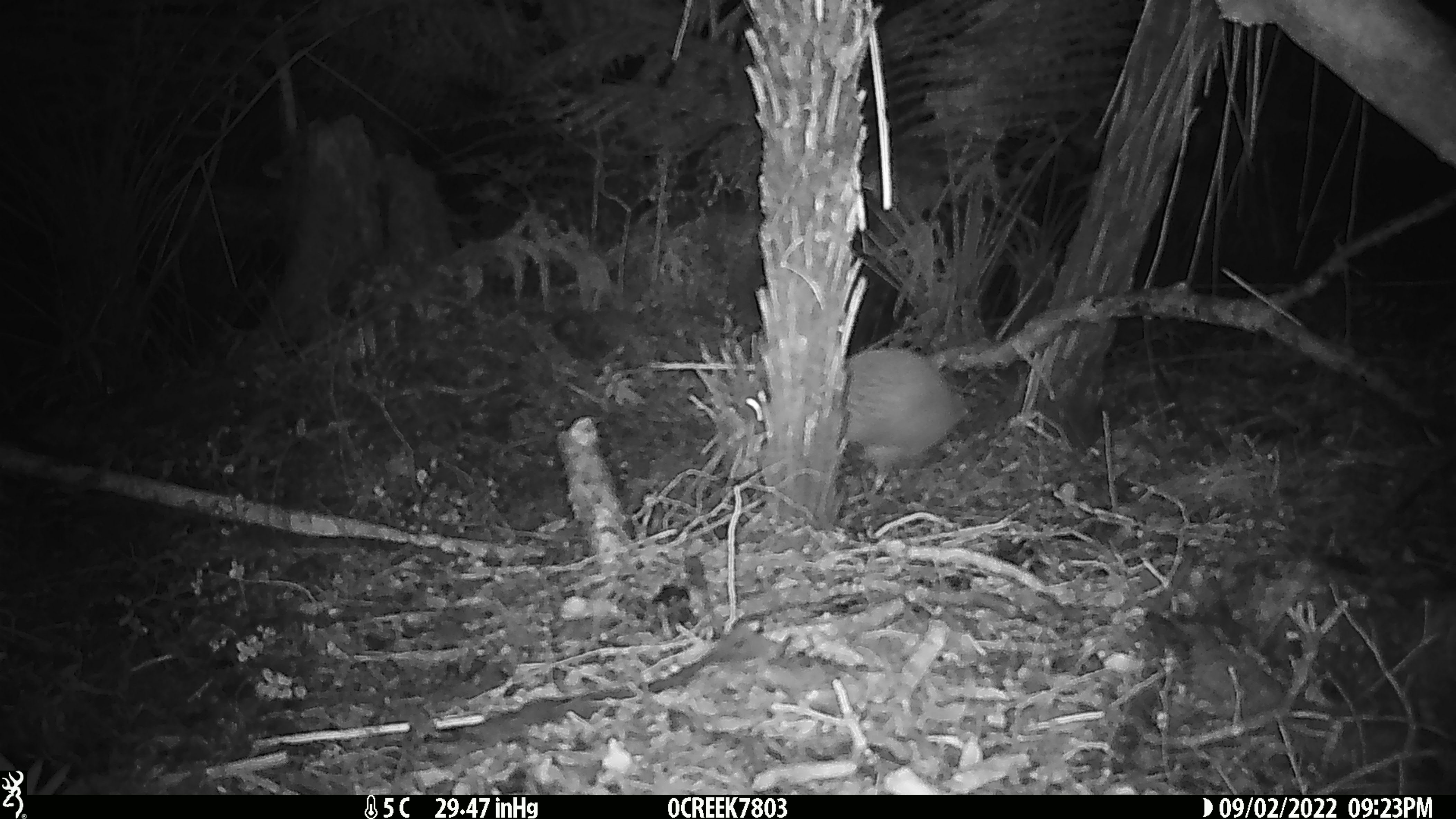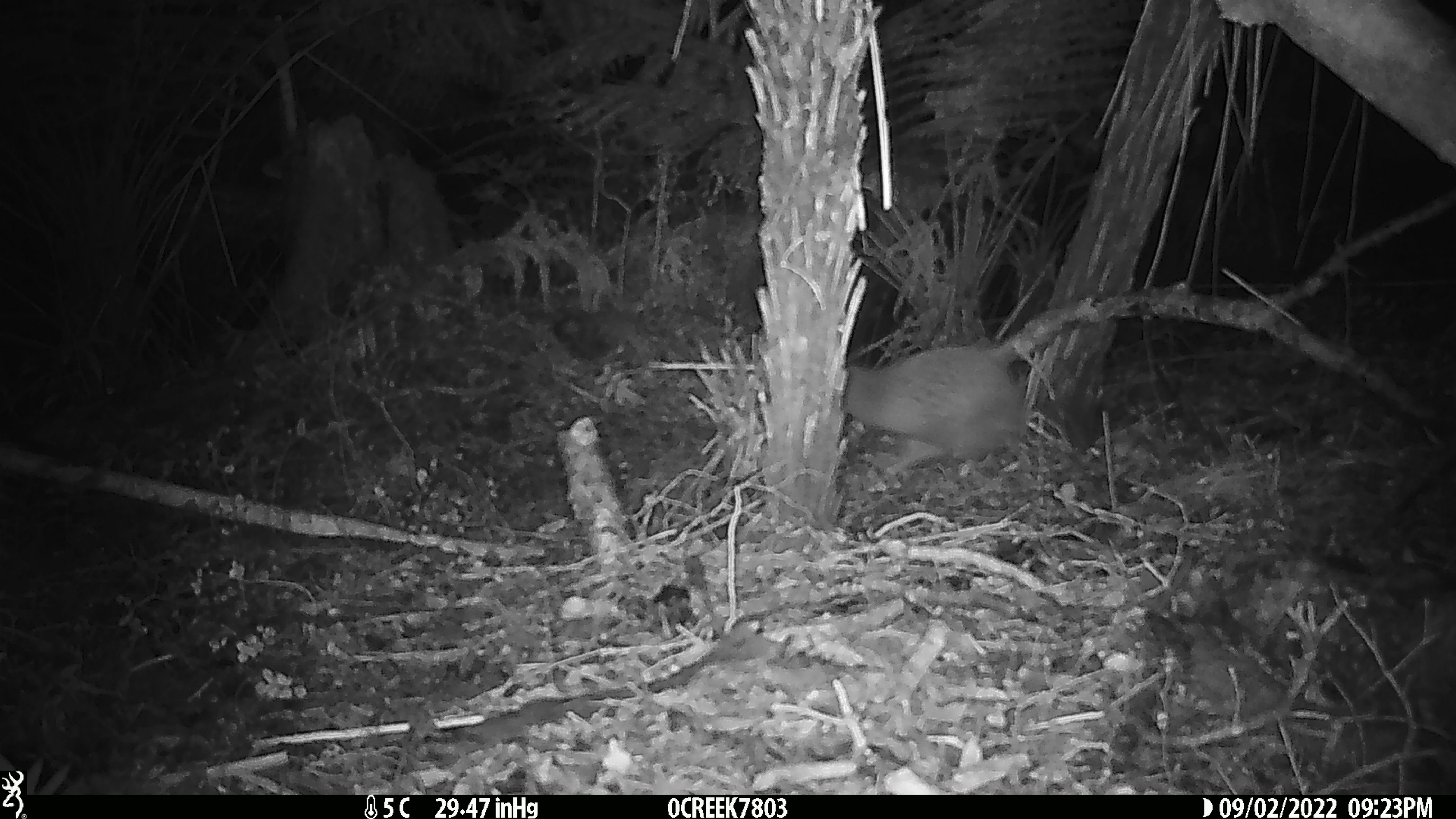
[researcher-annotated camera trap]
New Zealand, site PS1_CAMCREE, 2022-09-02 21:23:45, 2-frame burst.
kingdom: Animalia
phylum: Chordata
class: Aves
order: Apterygiformes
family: Apterygidae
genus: Apteryx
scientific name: Apteryx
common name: kiwi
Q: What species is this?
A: Kiwi (Apteryx).